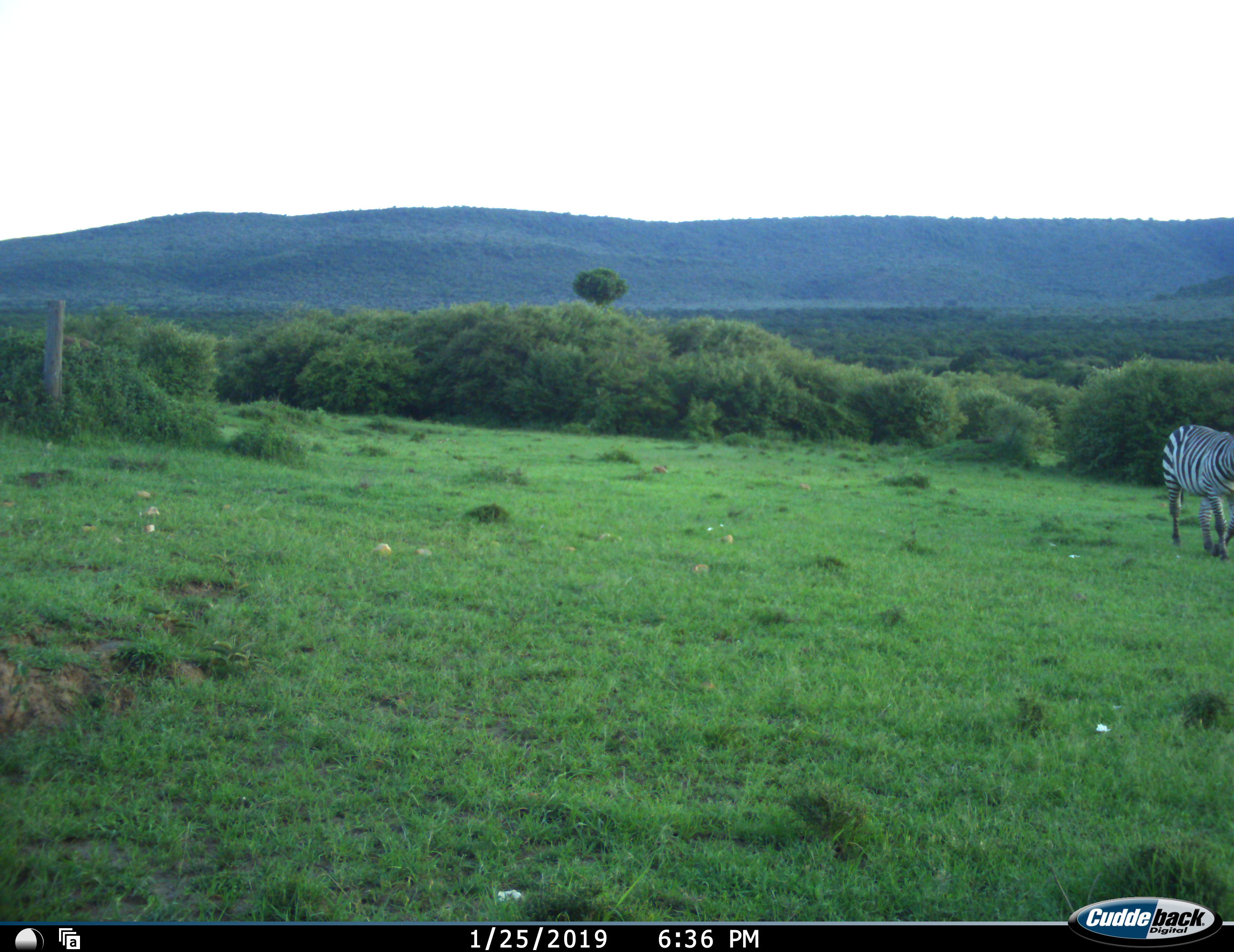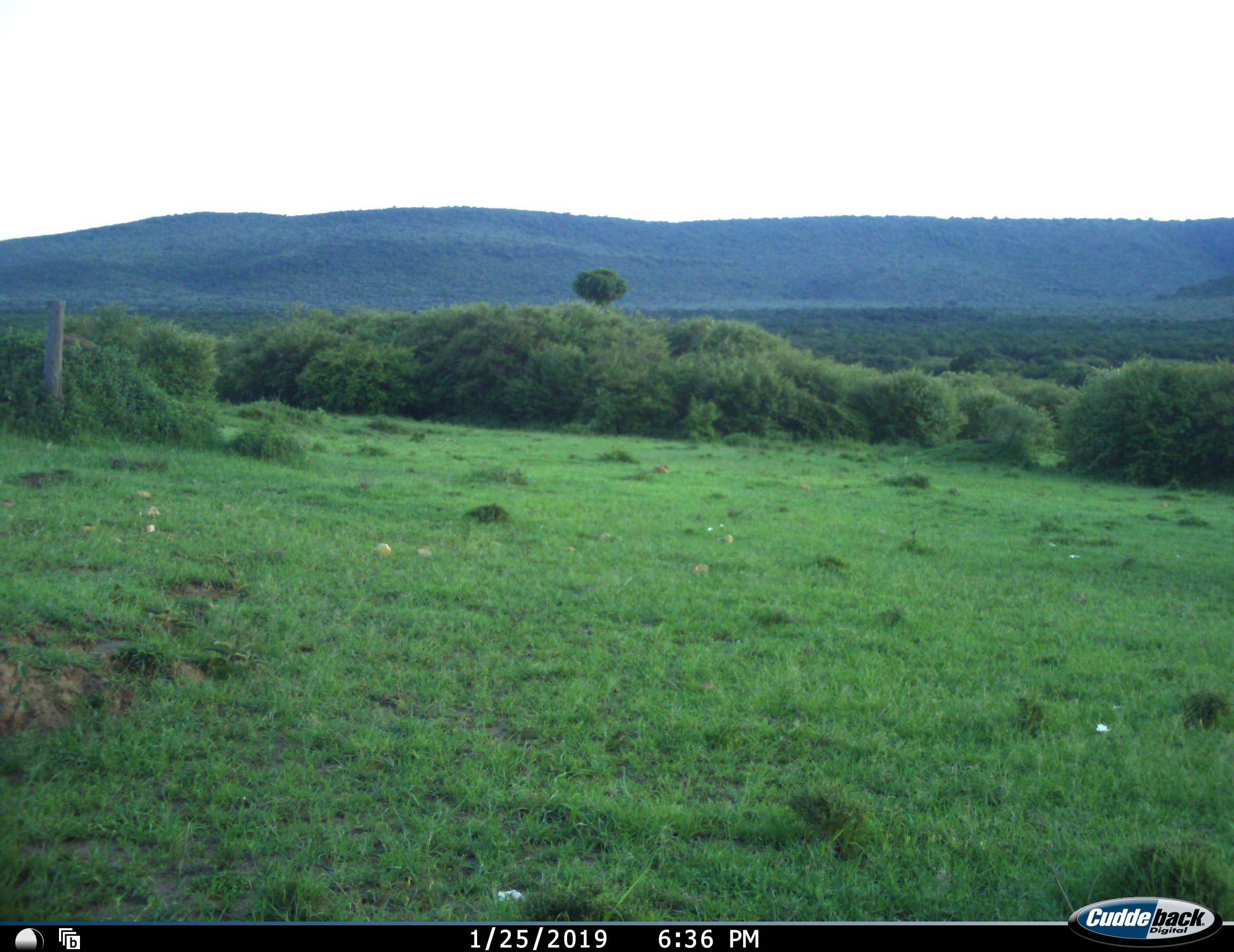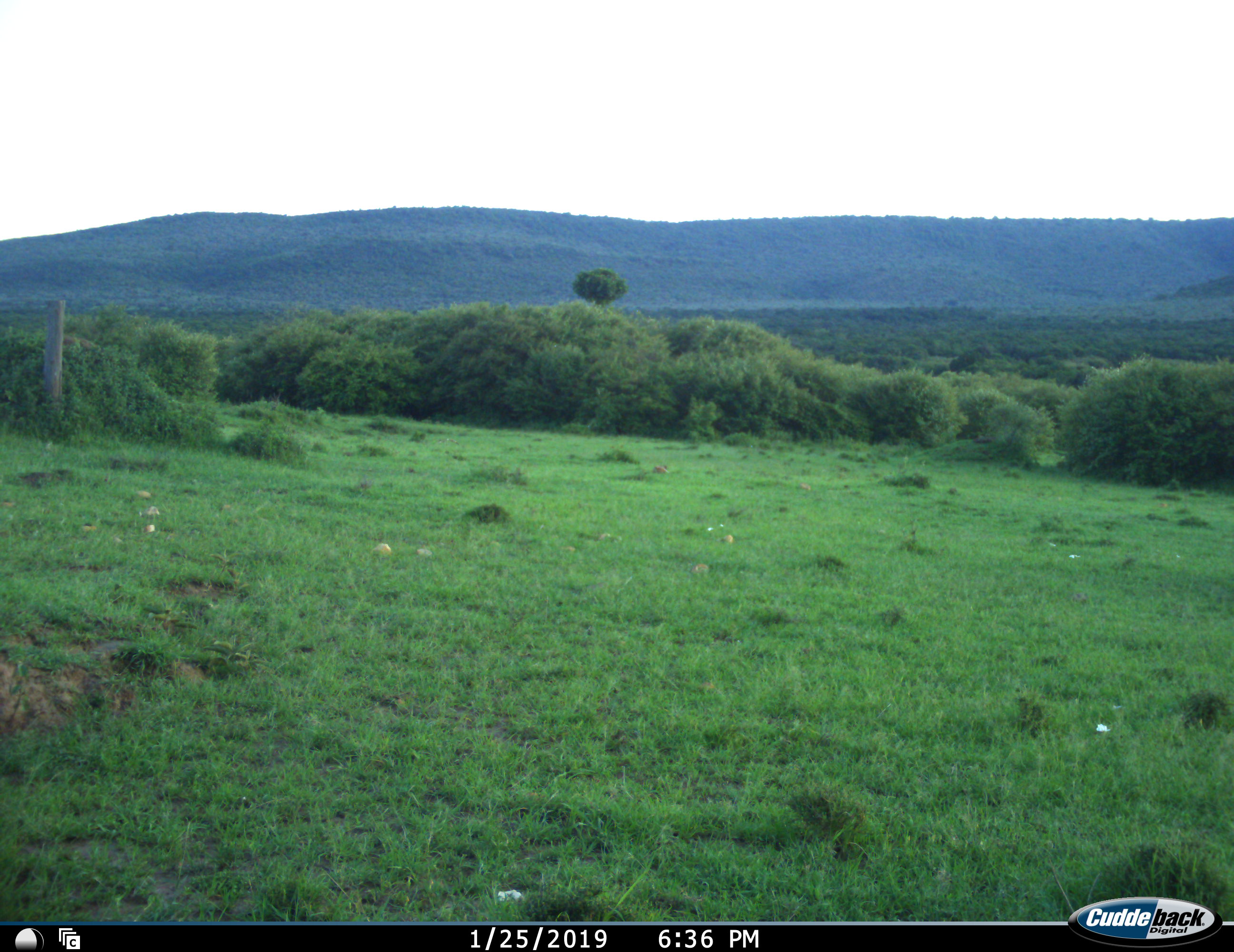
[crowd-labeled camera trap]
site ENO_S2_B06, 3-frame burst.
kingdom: Animalia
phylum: Chordata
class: Mammalia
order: Perissodactyla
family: Equidae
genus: Equus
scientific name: Equus quagga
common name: plains zebra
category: zebraplains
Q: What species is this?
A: Zebraplains (plains zebra) (Equus quagga).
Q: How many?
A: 1.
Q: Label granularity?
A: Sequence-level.